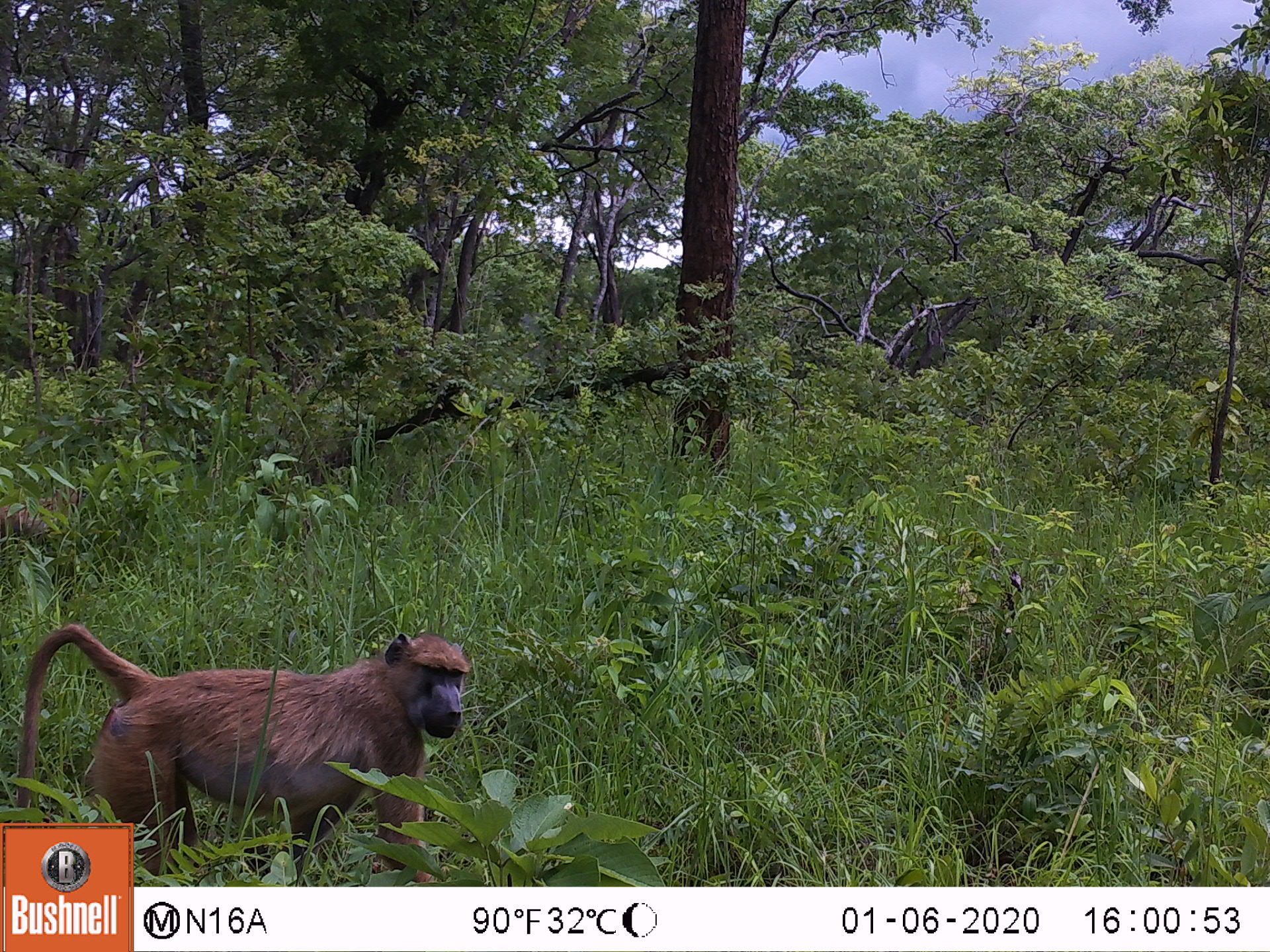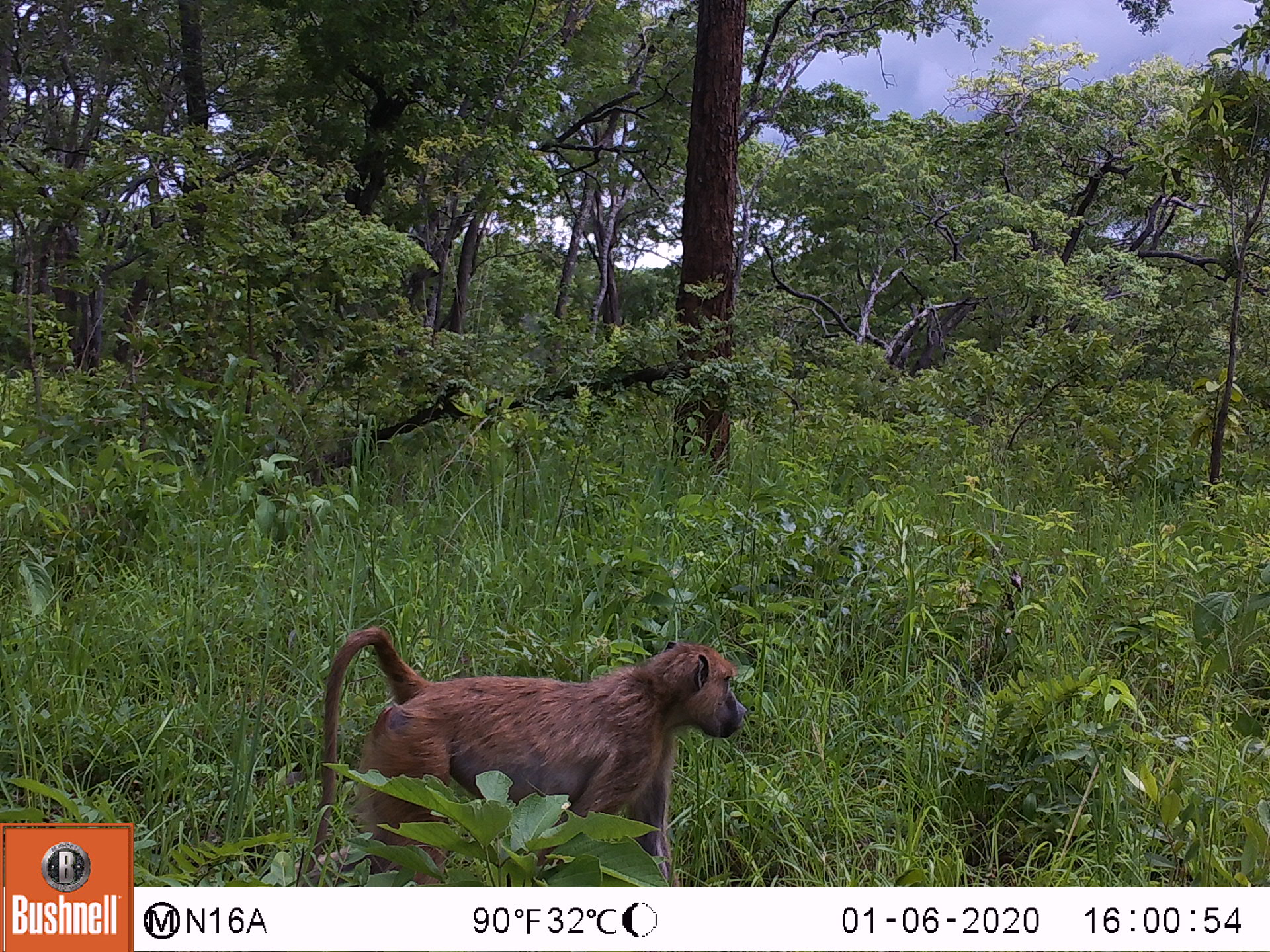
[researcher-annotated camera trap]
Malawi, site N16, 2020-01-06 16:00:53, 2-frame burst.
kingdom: Animalia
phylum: Chordata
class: Mammalia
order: Primates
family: Cercopithecidae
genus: Papio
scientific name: Papio cynocephalus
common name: yellow baboon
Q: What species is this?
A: Yellow baboon (Papio cynocephalus).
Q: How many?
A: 1.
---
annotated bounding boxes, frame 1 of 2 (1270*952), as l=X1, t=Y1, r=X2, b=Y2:
yellow baboon: l=18, t=621, r=467, b=819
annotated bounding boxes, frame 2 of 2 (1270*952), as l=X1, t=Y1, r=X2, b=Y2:
yellow baboon: l=309, t=625, r=745, b=860